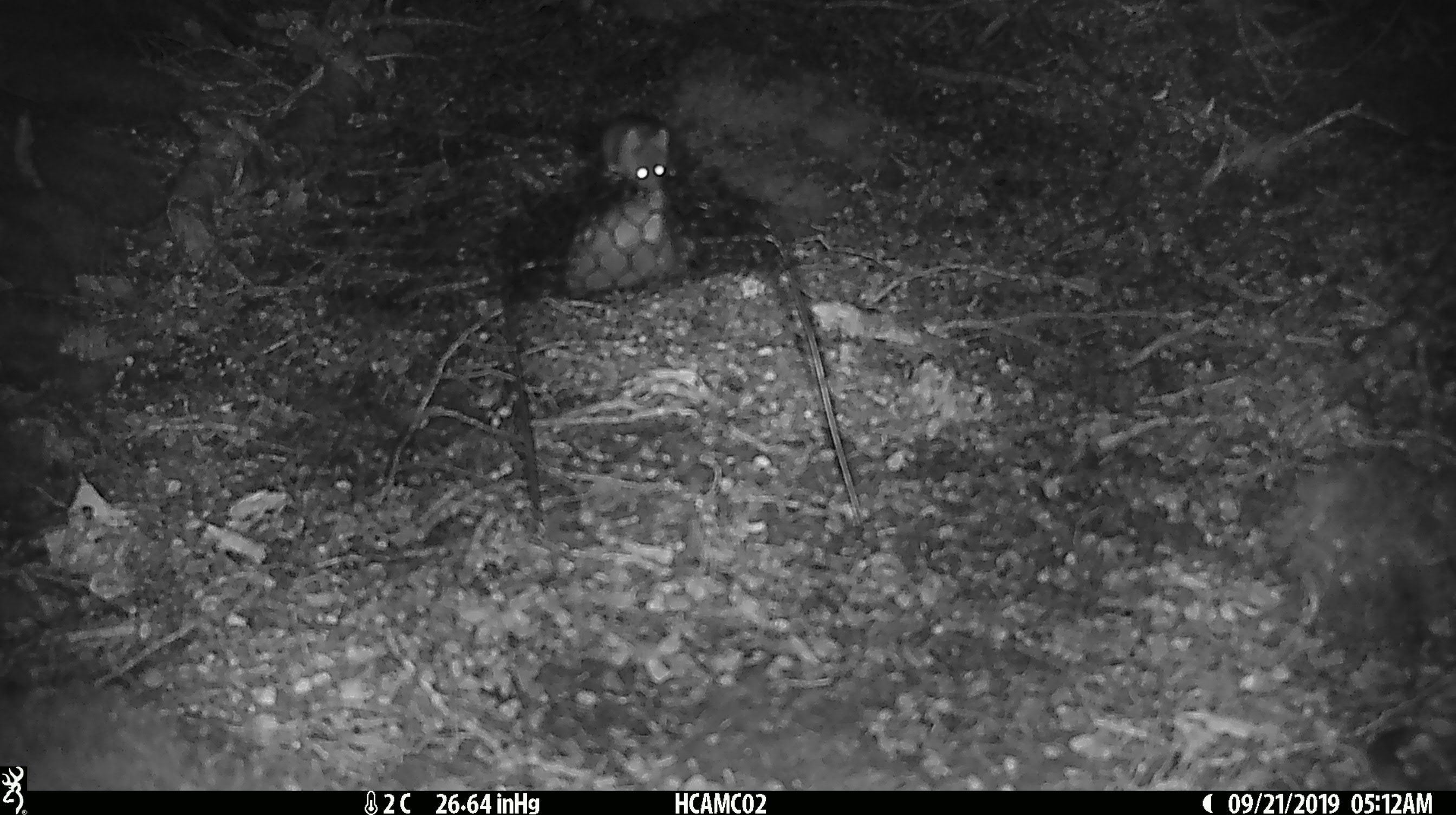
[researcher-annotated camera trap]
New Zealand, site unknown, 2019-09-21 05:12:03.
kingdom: Animalia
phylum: Chordata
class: Mammalia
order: Rodentia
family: Muridae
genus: Mus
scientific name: Mus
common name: mouse